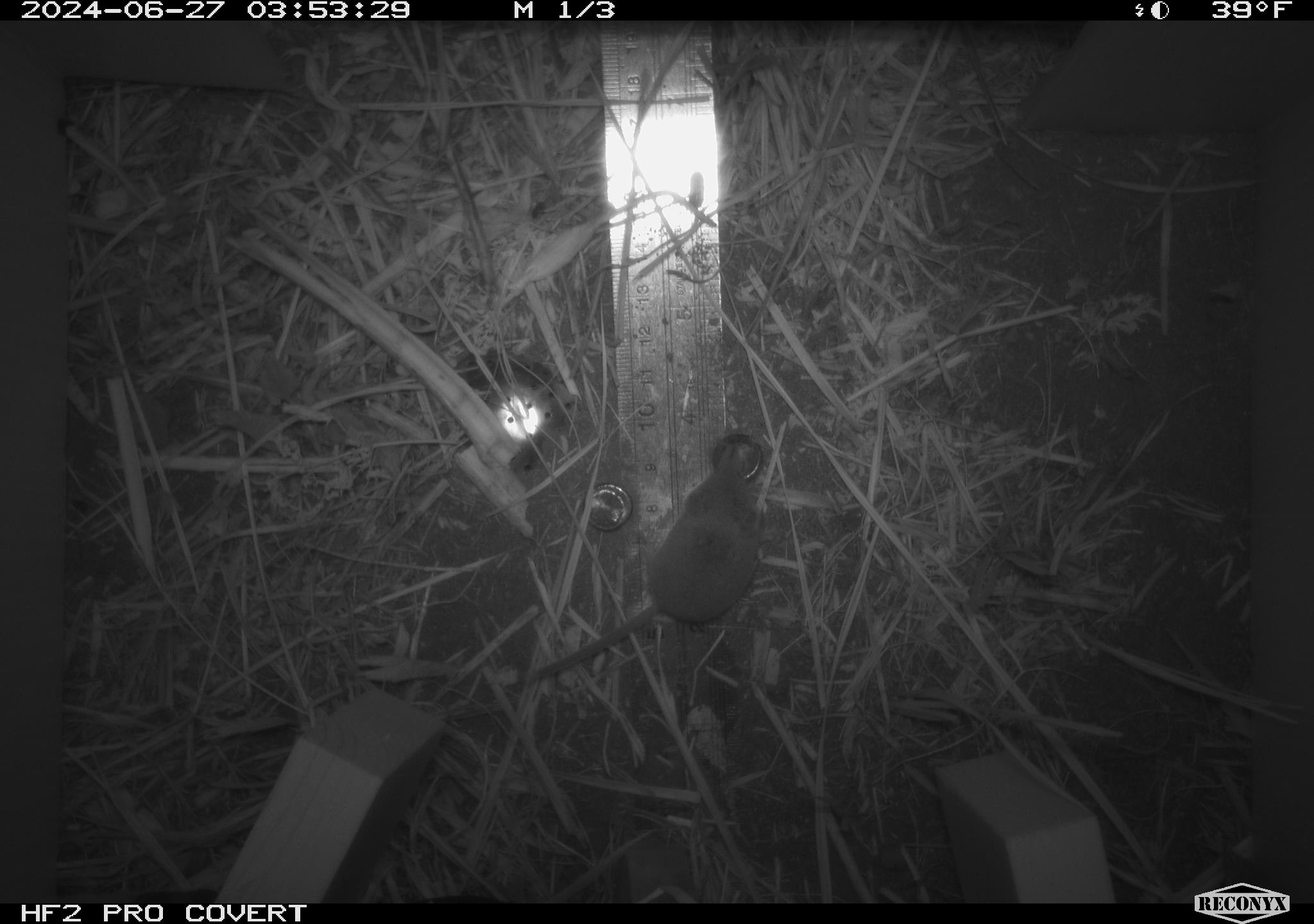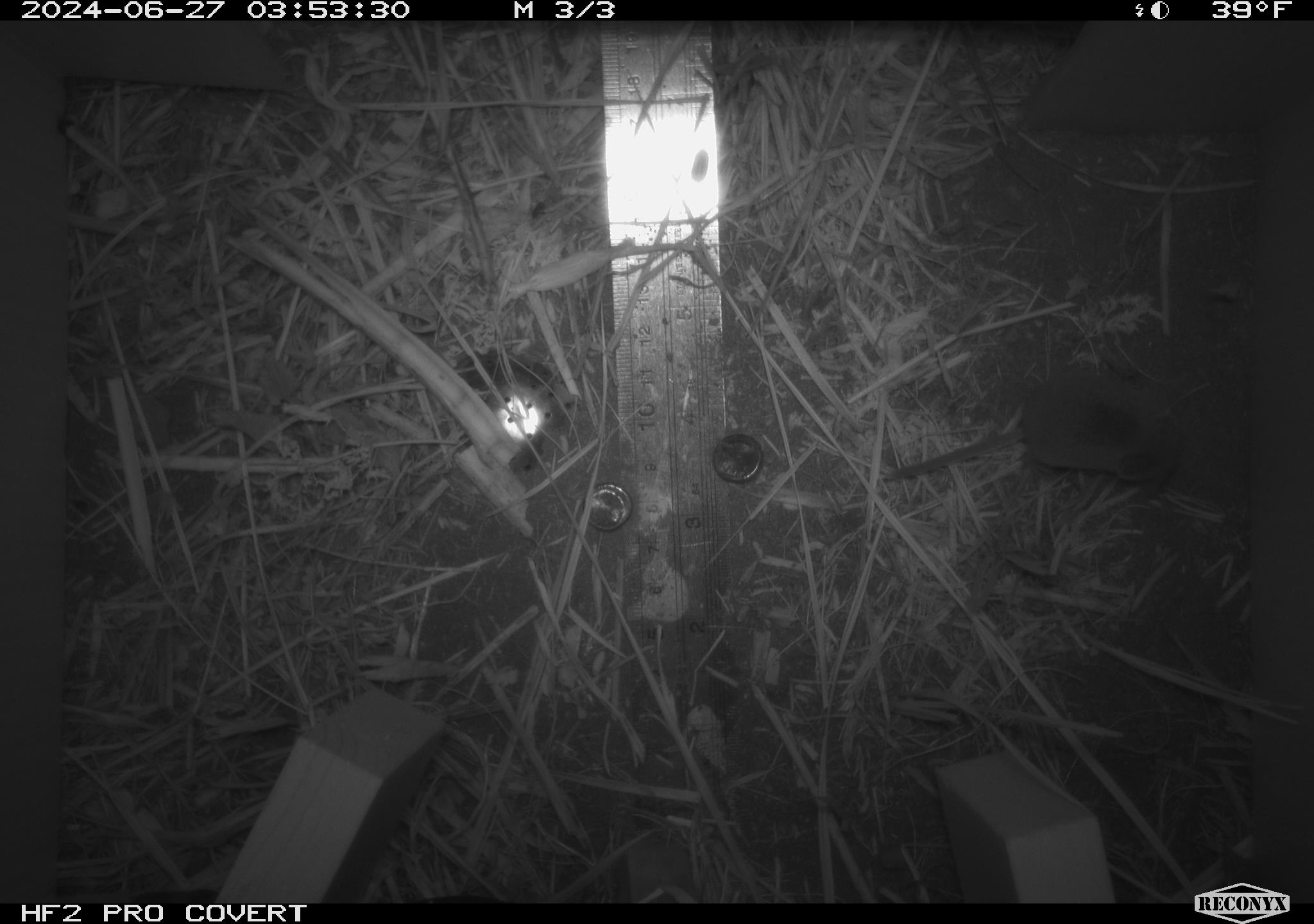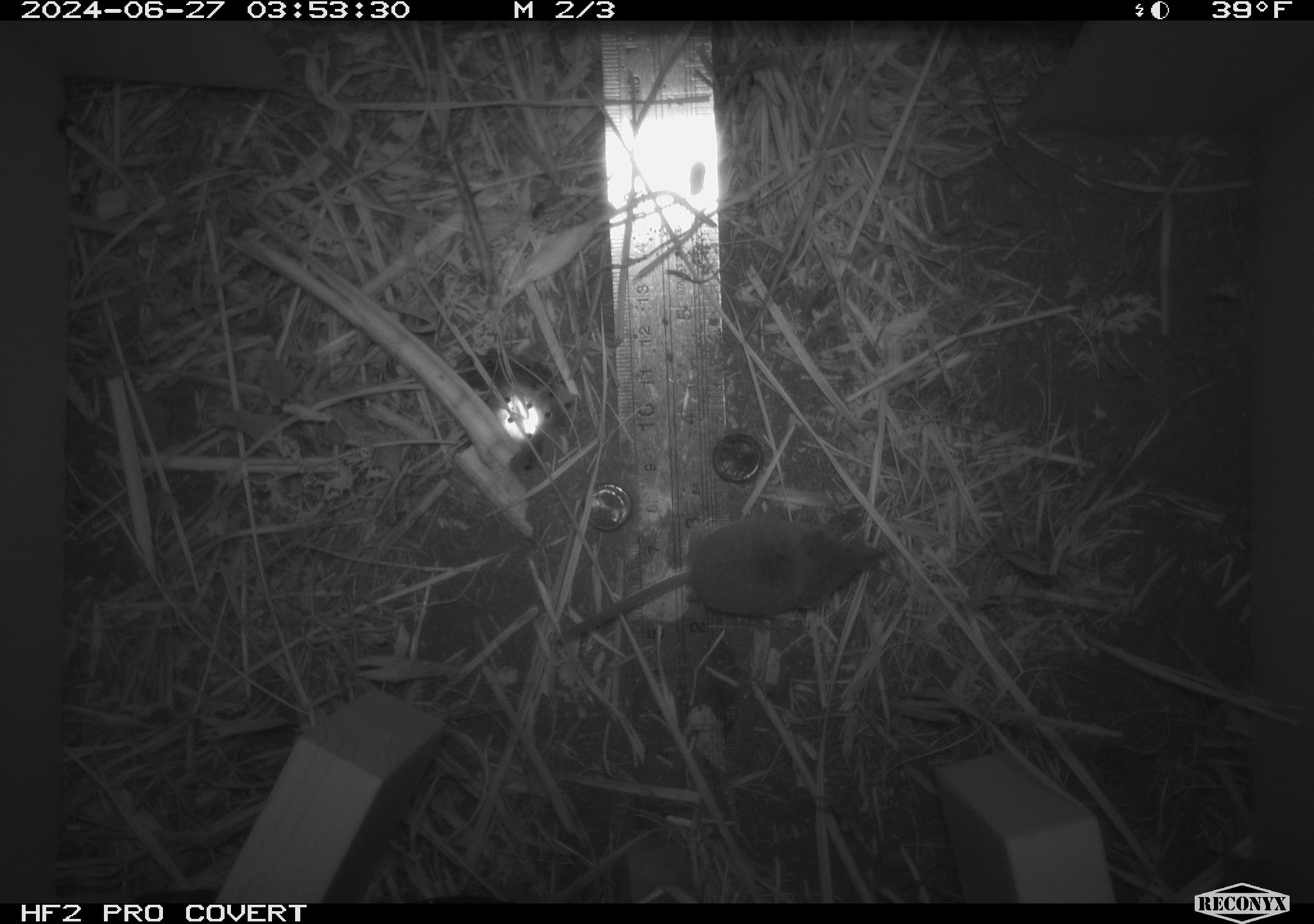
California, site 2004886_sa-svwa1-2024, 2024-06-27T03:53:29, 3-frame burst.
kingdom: Animalia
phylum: Chordata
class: Mammalia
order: Eulipotyphla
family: Soricidae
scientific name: Soricidae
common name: shrews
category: soricidae family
Soricidae family (shrews) (Soricidae).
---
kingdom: Animalia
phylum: Arthropoda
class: Malacostraca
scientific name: Malacostraca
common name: amphipods, crabs, isopods, krill, lobsters and shrimps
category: malacostracan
Malacostracan (amphipods, crabs, isopods, krill, lobsters and shrimps) (Malacostraca).